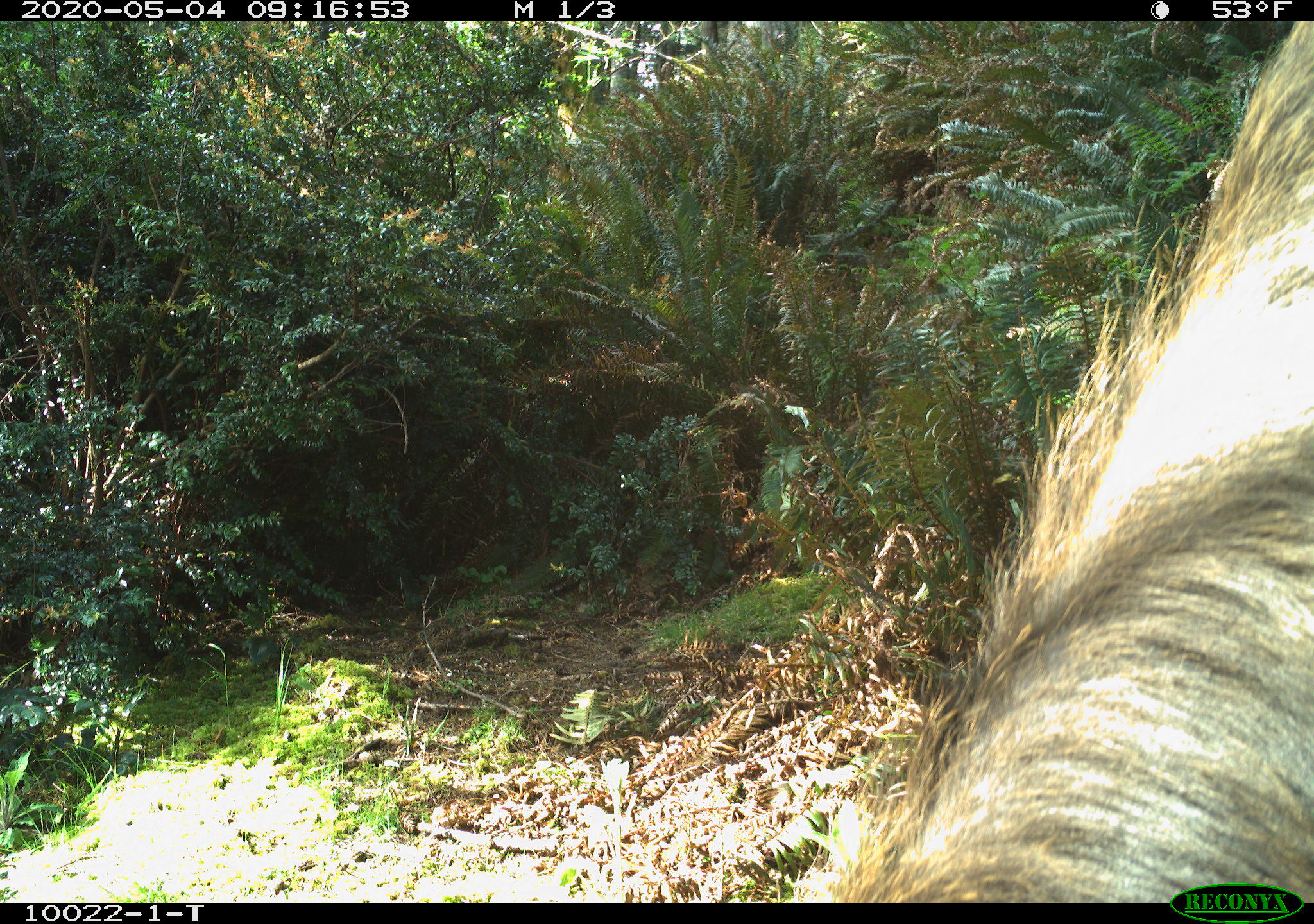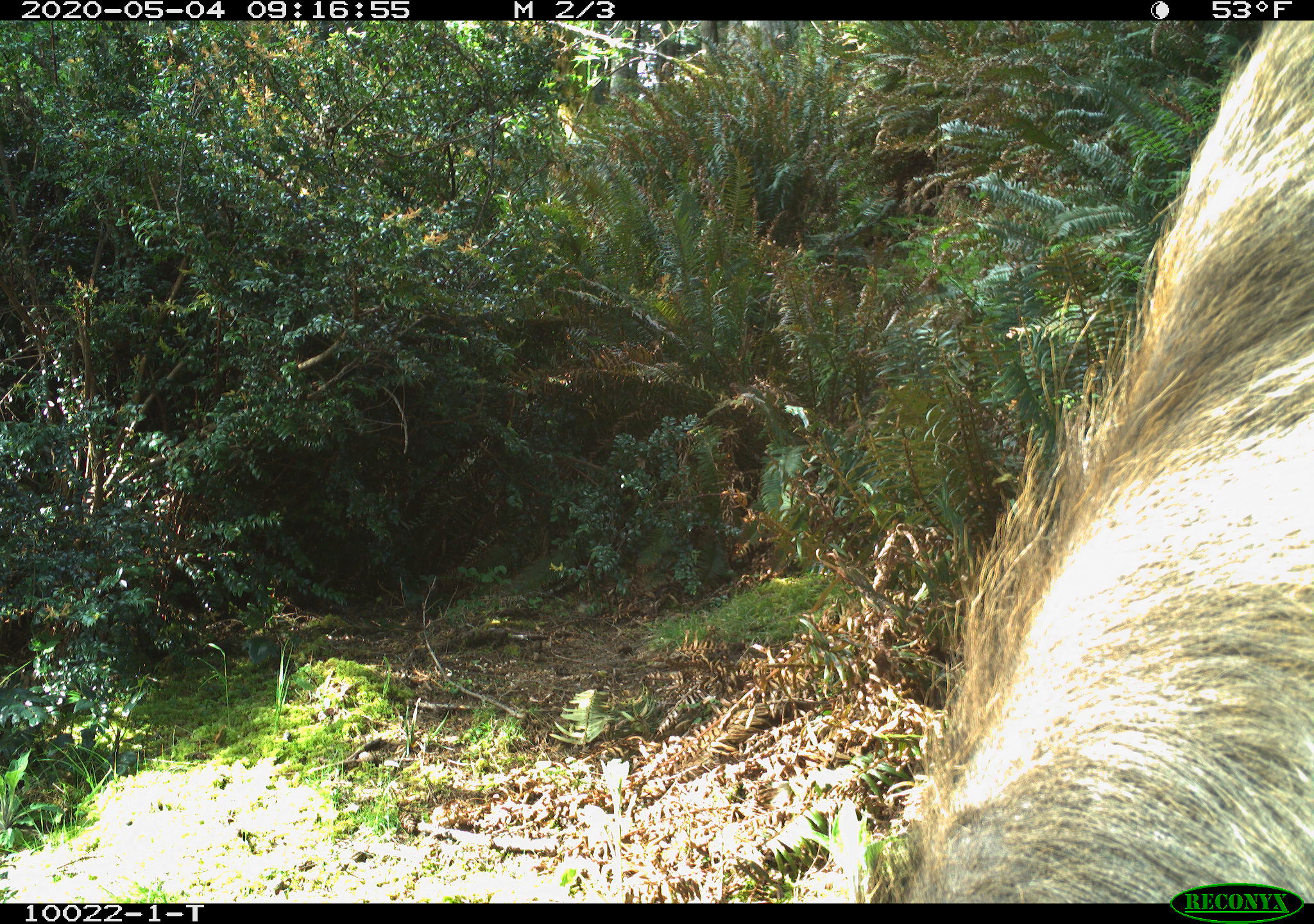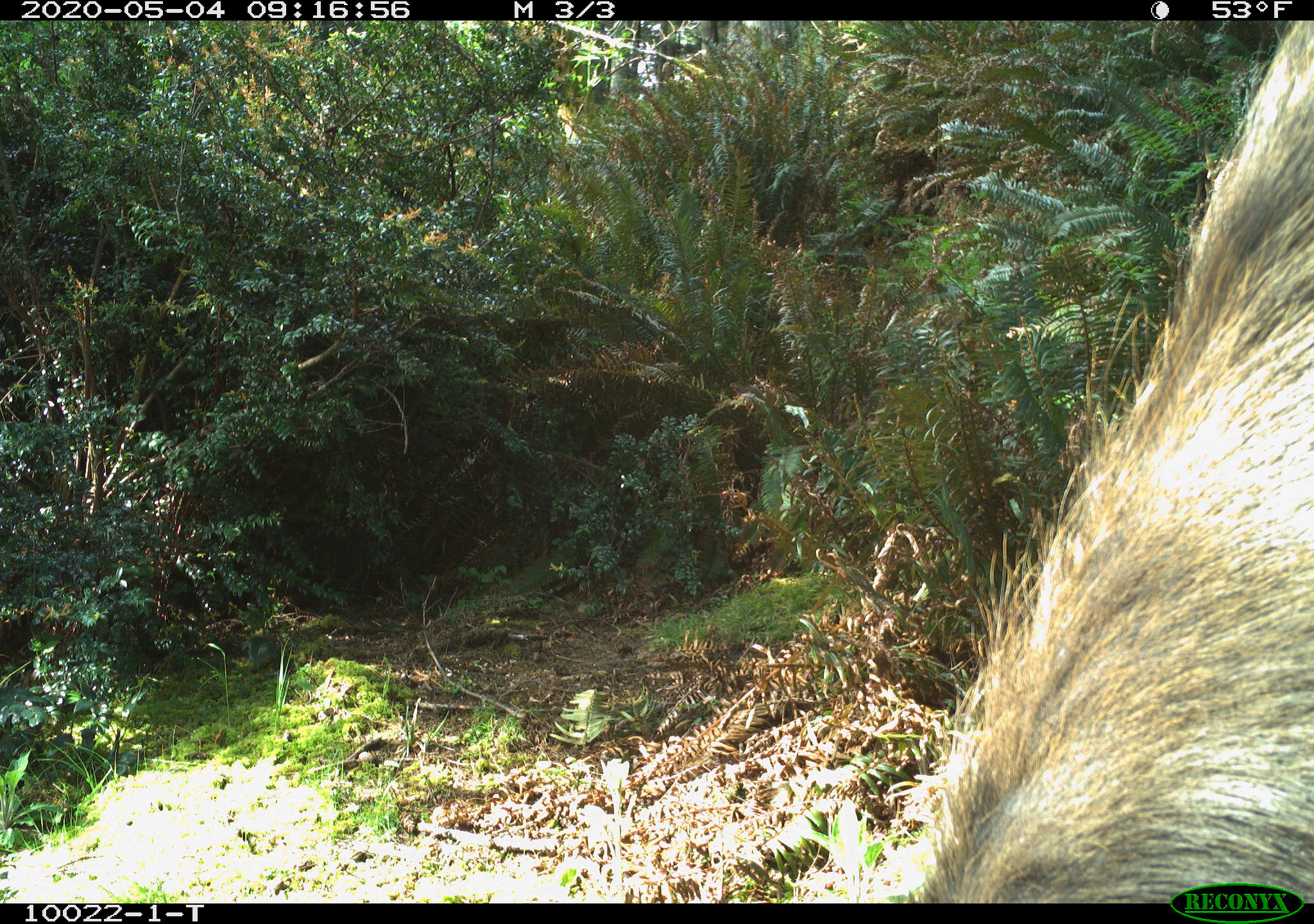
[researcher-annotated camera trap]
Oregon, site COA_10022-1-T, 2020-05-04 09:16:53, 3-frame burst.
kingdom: Animalia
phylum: Chordata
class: Mammalia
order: Artiodactyla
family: Cervidae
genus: Cervus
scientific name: Cervus canadensis roosevelti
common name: roosevelt elk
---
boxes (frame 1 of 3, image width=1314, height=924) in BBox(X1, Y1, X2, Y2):
roosevelt elk: BBox(852, 22, 1309, 858)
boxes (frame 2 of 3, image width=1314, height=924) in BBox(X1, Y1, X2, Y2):
roosevelt elk: BBox(854, 26, 1311, 878)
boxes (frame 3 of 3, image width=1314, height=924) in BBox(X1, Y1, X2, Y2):
roosevelt elk: BBox(894, 24, 1307, 873)